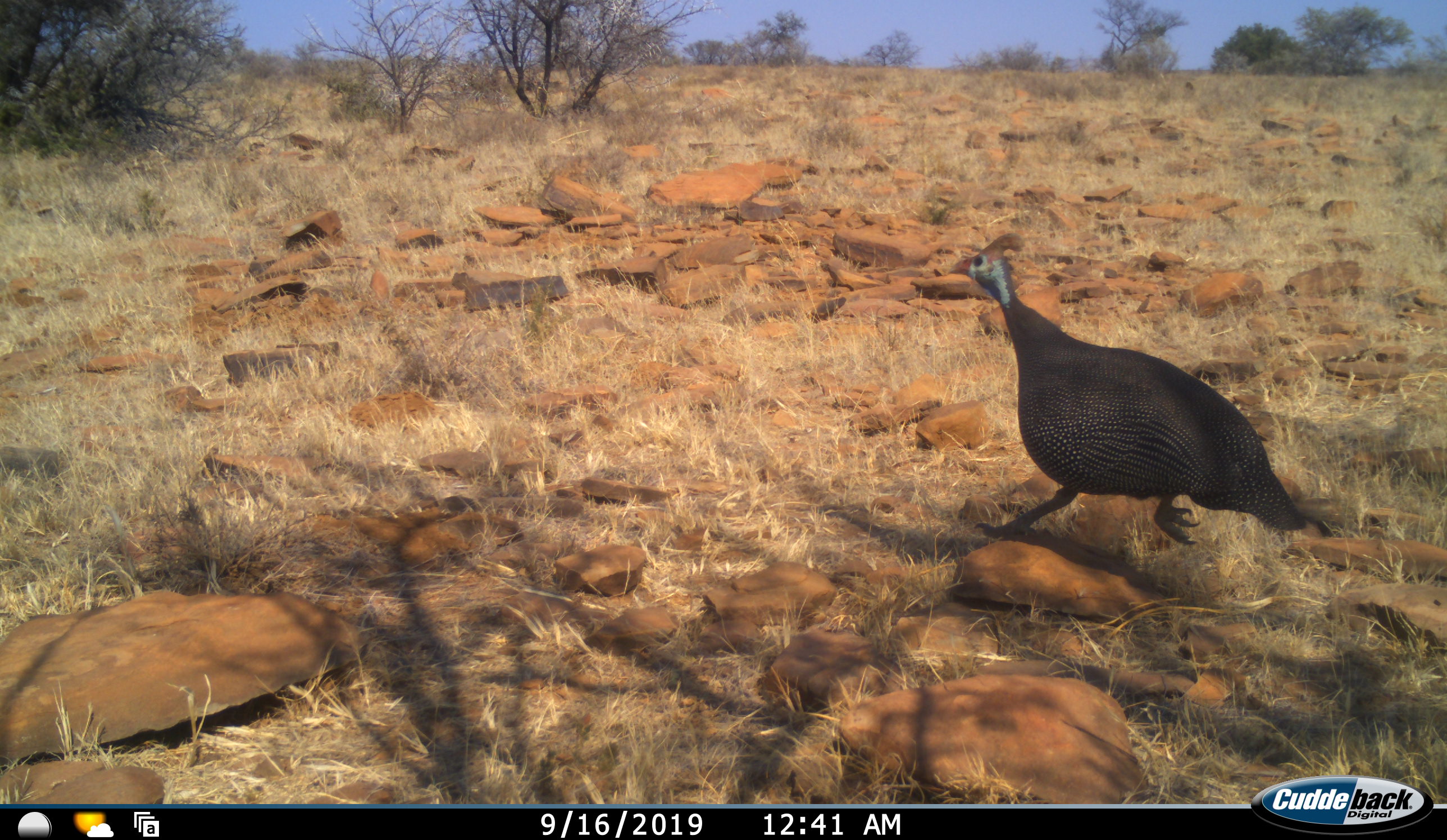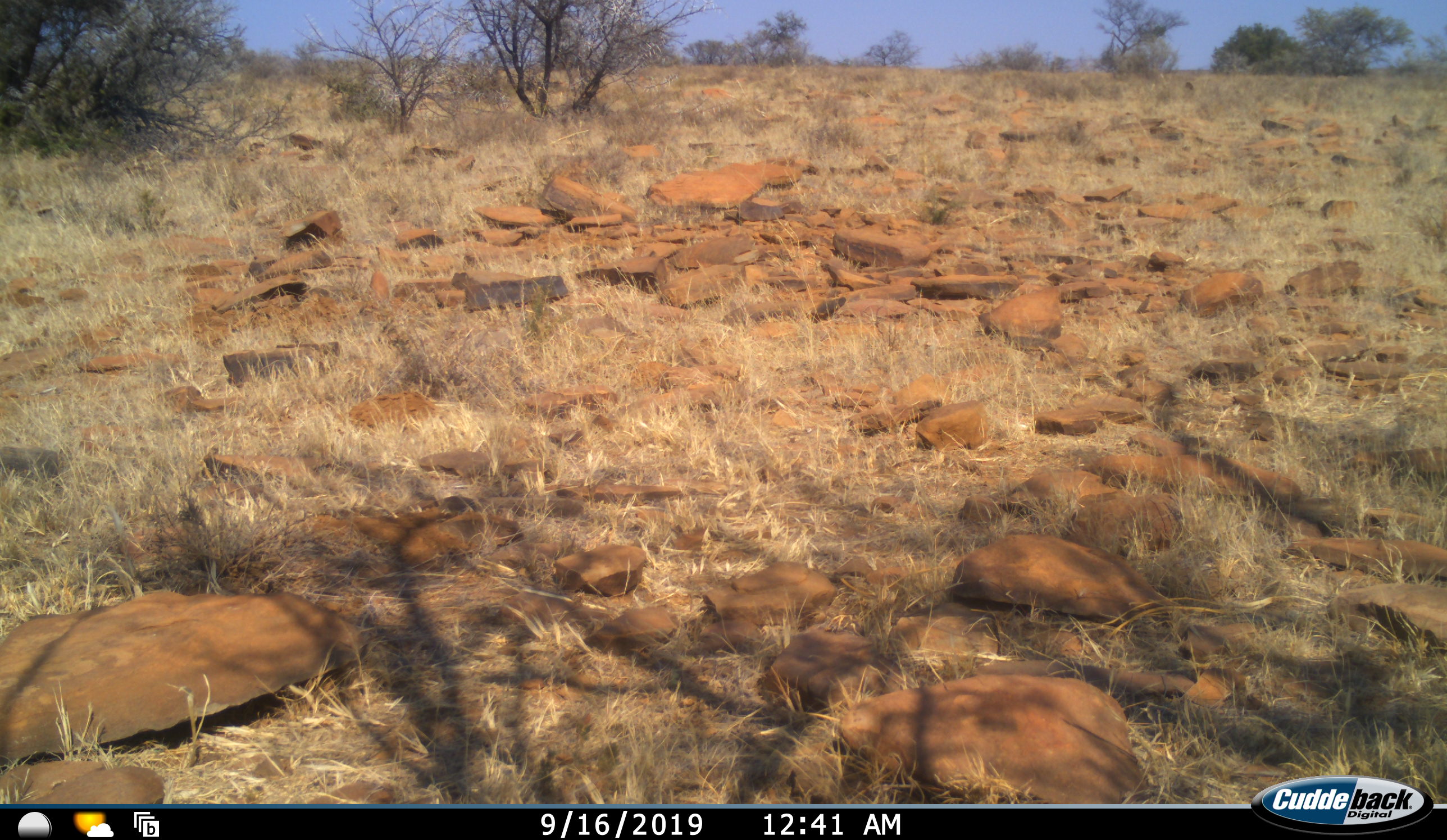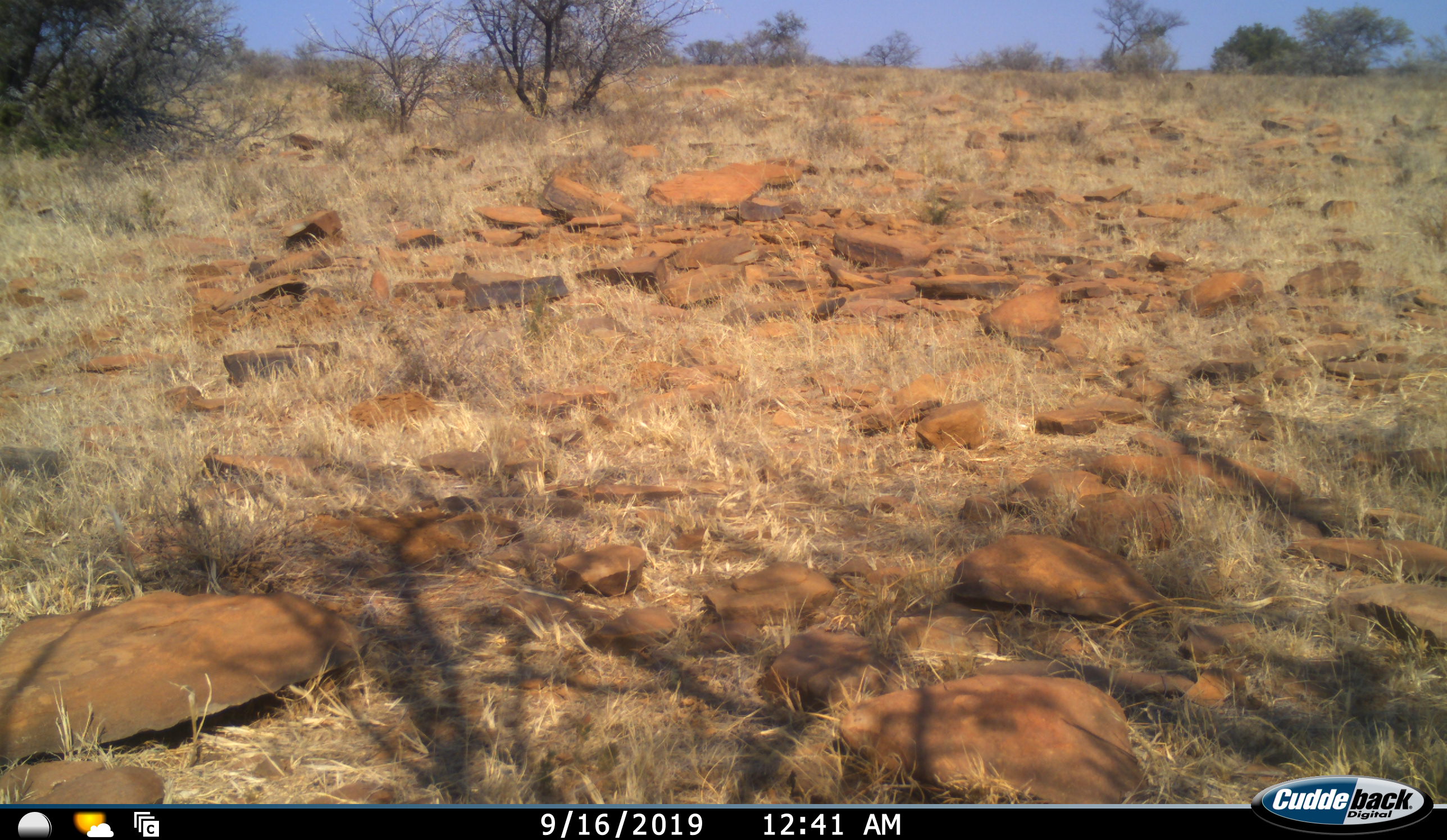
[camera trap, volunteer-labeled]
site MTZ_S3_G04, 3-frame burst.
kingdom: Animalia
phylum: Chordata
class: Aves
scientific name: Aves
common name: bird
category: birdother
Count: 1.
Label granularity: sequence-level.